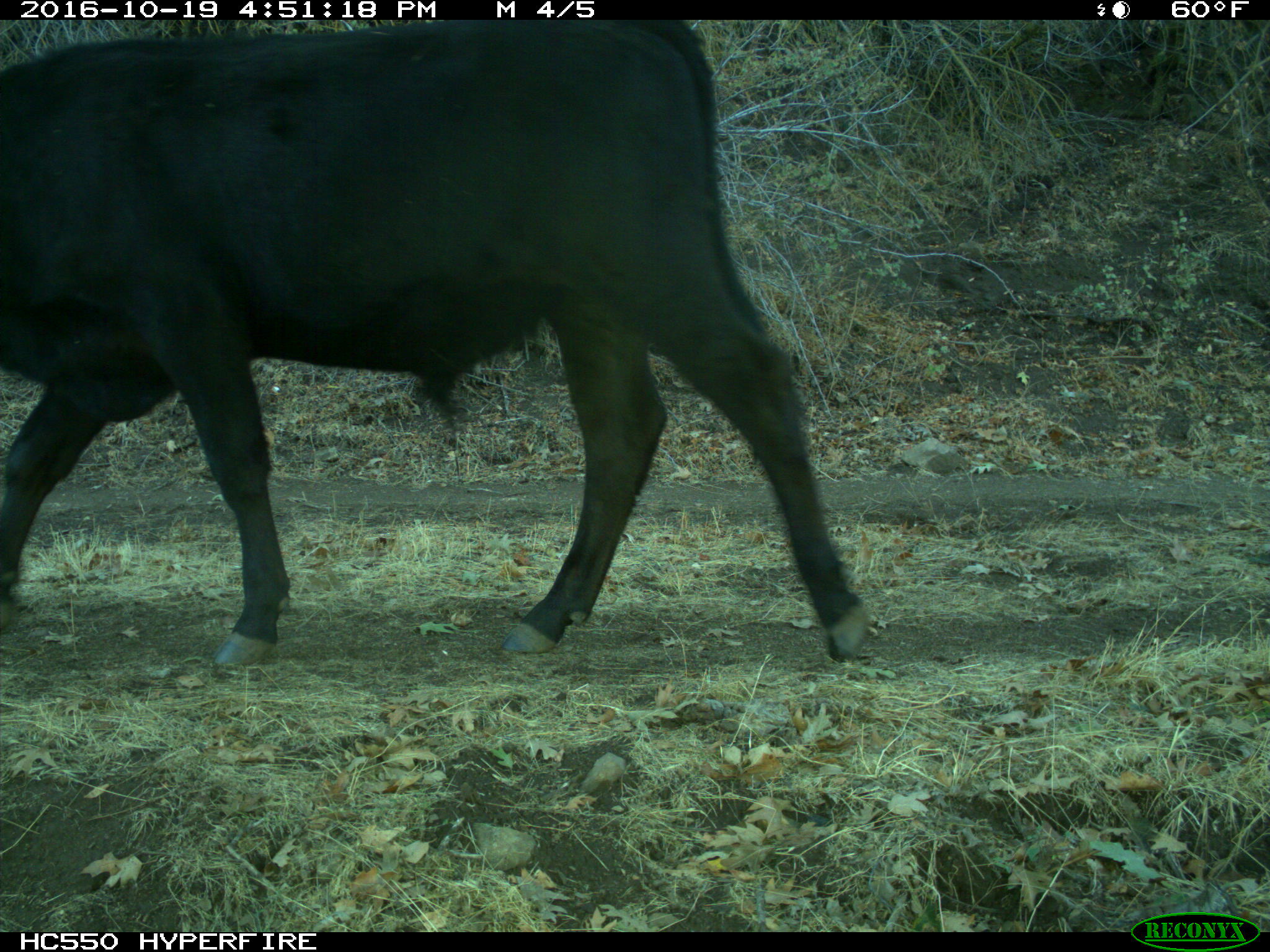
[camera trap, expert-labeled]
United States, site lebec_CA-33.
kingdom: Animalia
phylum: Chordata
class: Mammalia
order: Artiodactyla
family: Bovidae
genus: Bos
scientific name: Bos taurus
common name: domestic cow